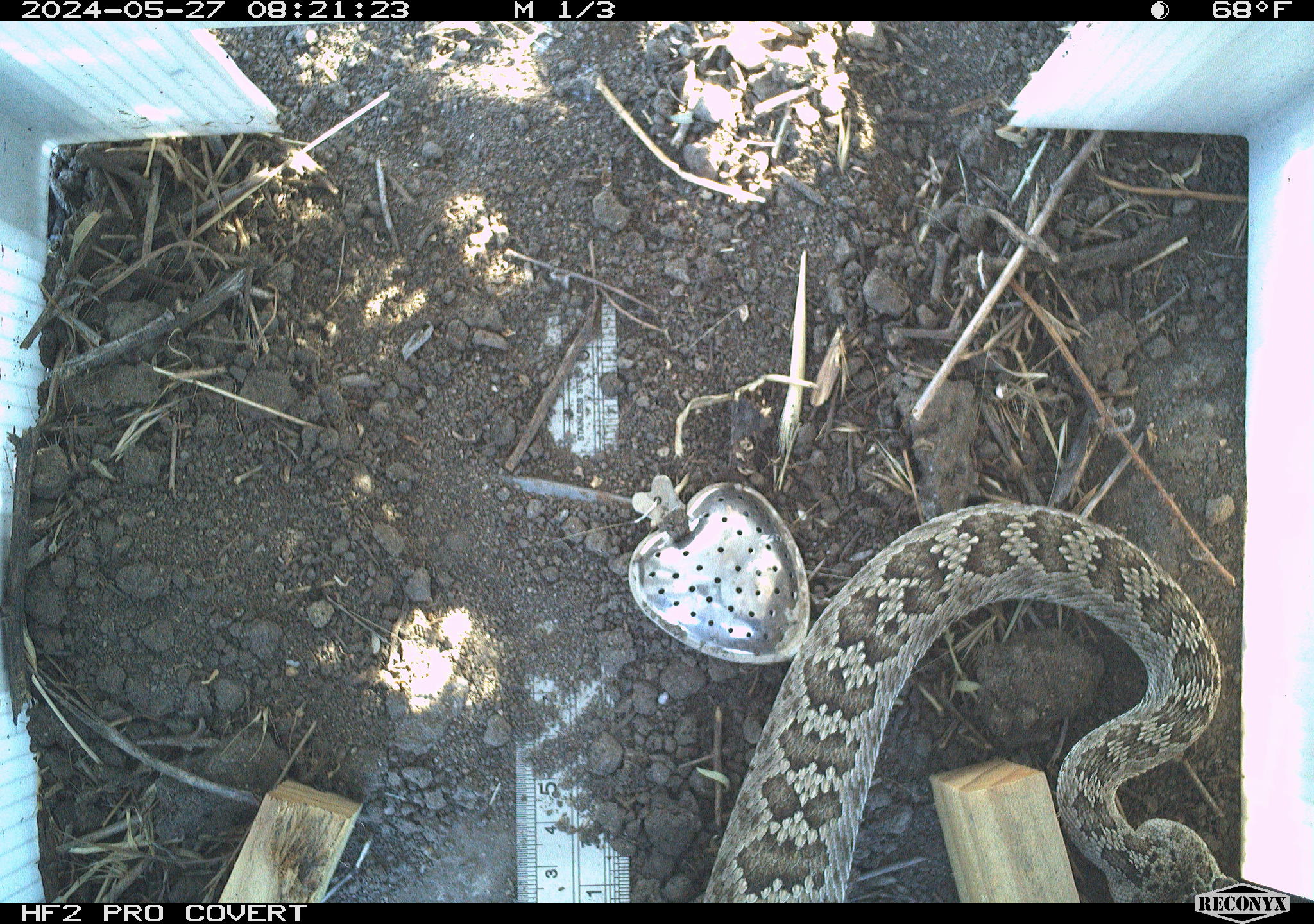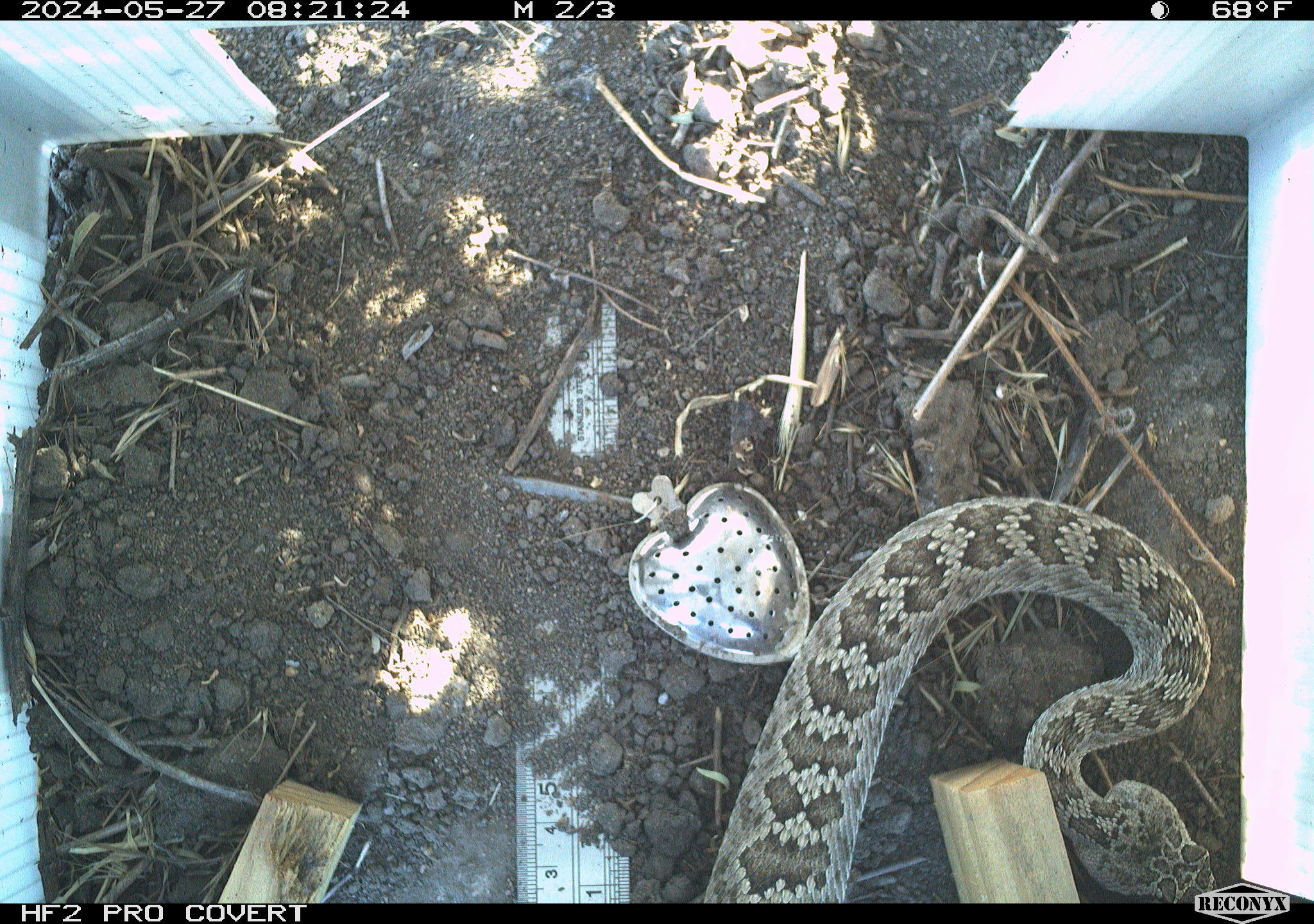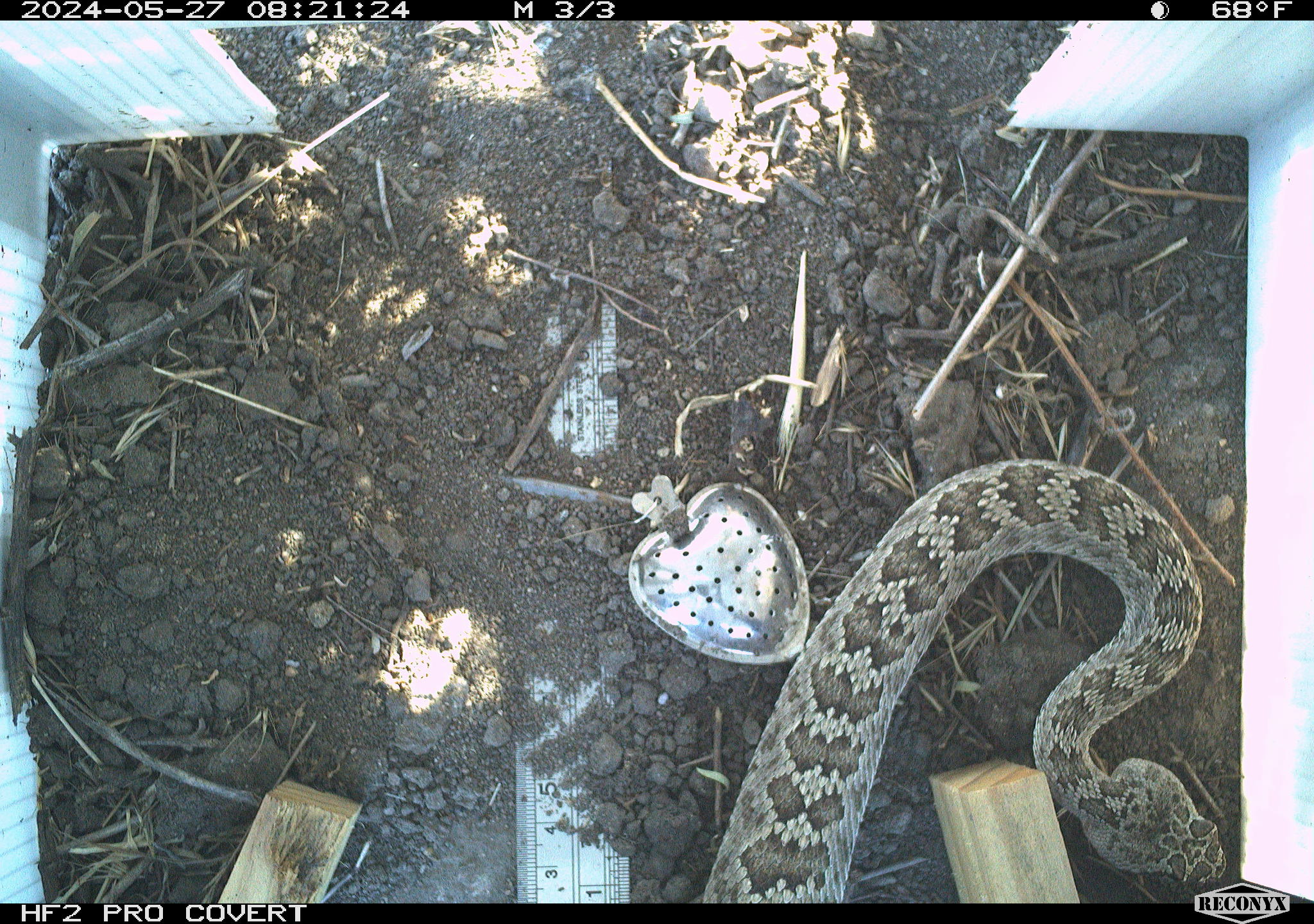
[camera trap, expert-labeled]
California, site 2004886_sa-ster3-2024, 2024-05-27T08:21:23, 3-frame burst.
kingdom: Animalia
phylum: Chordata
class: Reptilia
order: Squamata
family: Viperidae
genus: Crotalus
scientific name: Crotalus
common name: rattlers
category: crotalus species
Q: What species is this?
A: Crotalus species (rattlers) (Crotalus).